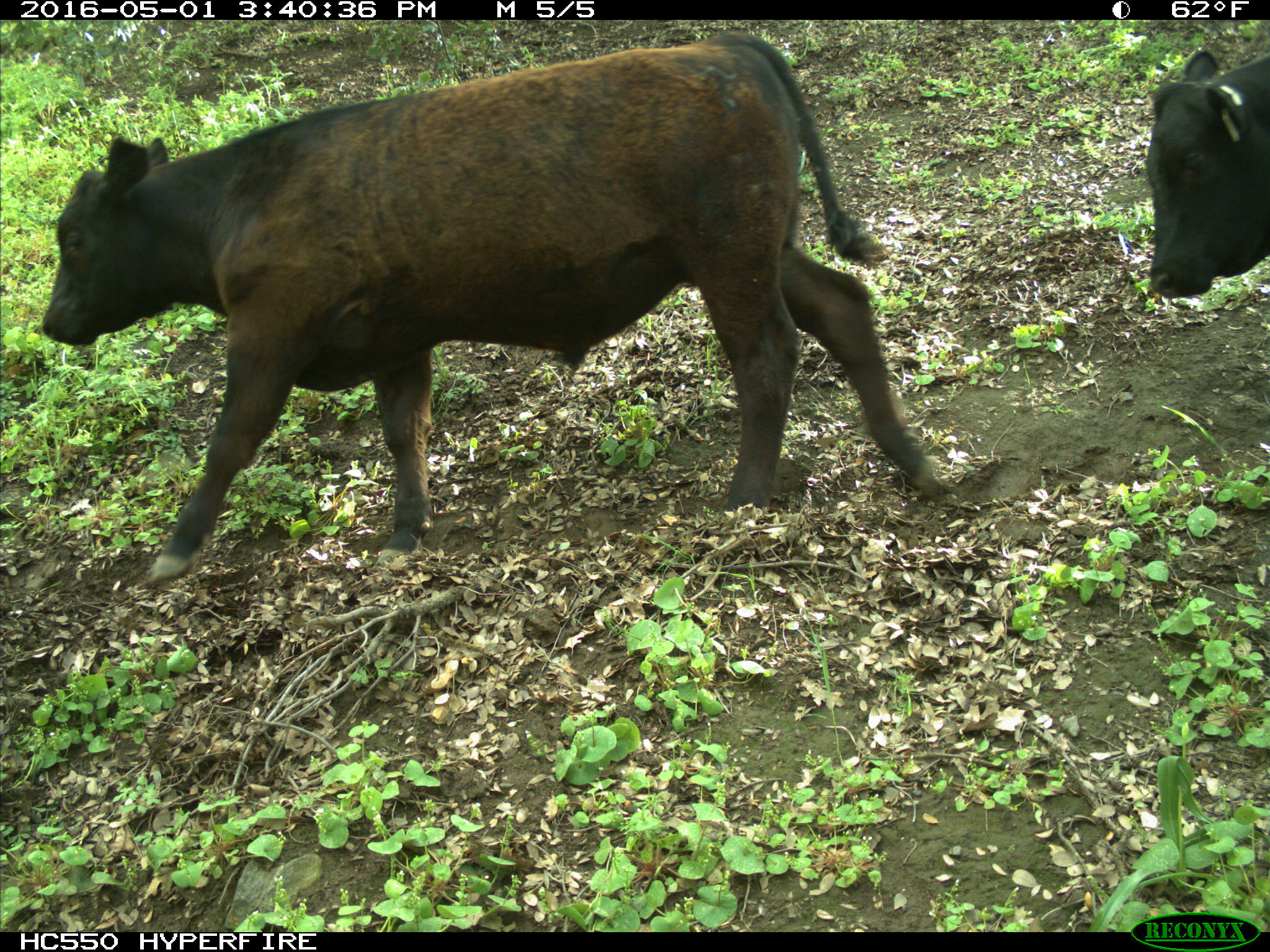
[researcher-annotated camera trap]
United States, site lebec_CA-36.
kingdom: Animalia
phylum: Chordata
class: Mammalia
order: Artiodactyla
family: Bovidae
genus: Bos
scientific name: Bos taurus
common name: domestic cow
Bos taurus (domestic cow).